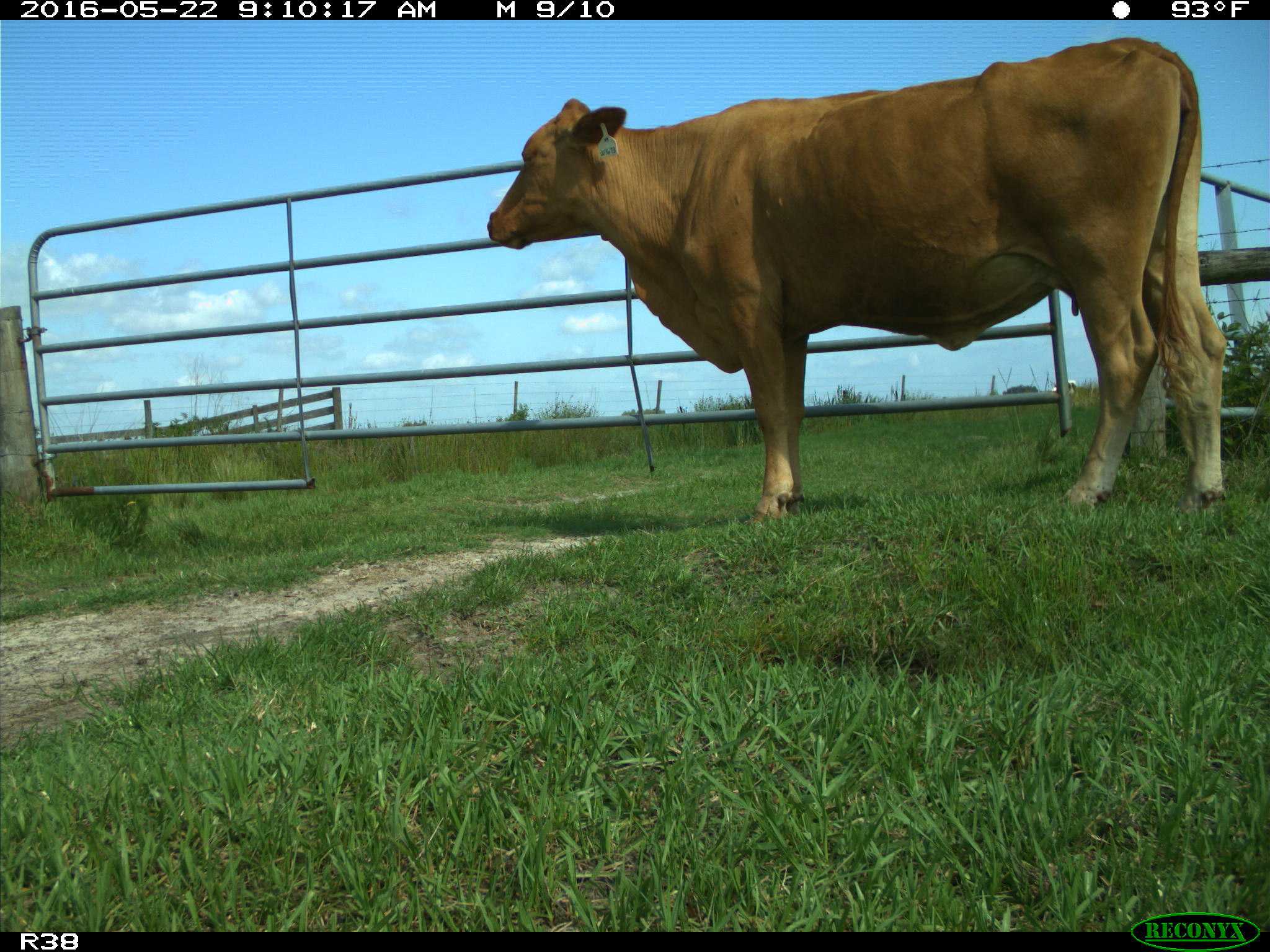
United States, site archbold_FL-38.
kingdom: Animalia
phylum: Chordata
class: Mammalia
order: Artiodactyla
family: Bovidae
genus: Bos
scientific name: Bos taurus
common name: domestic cow